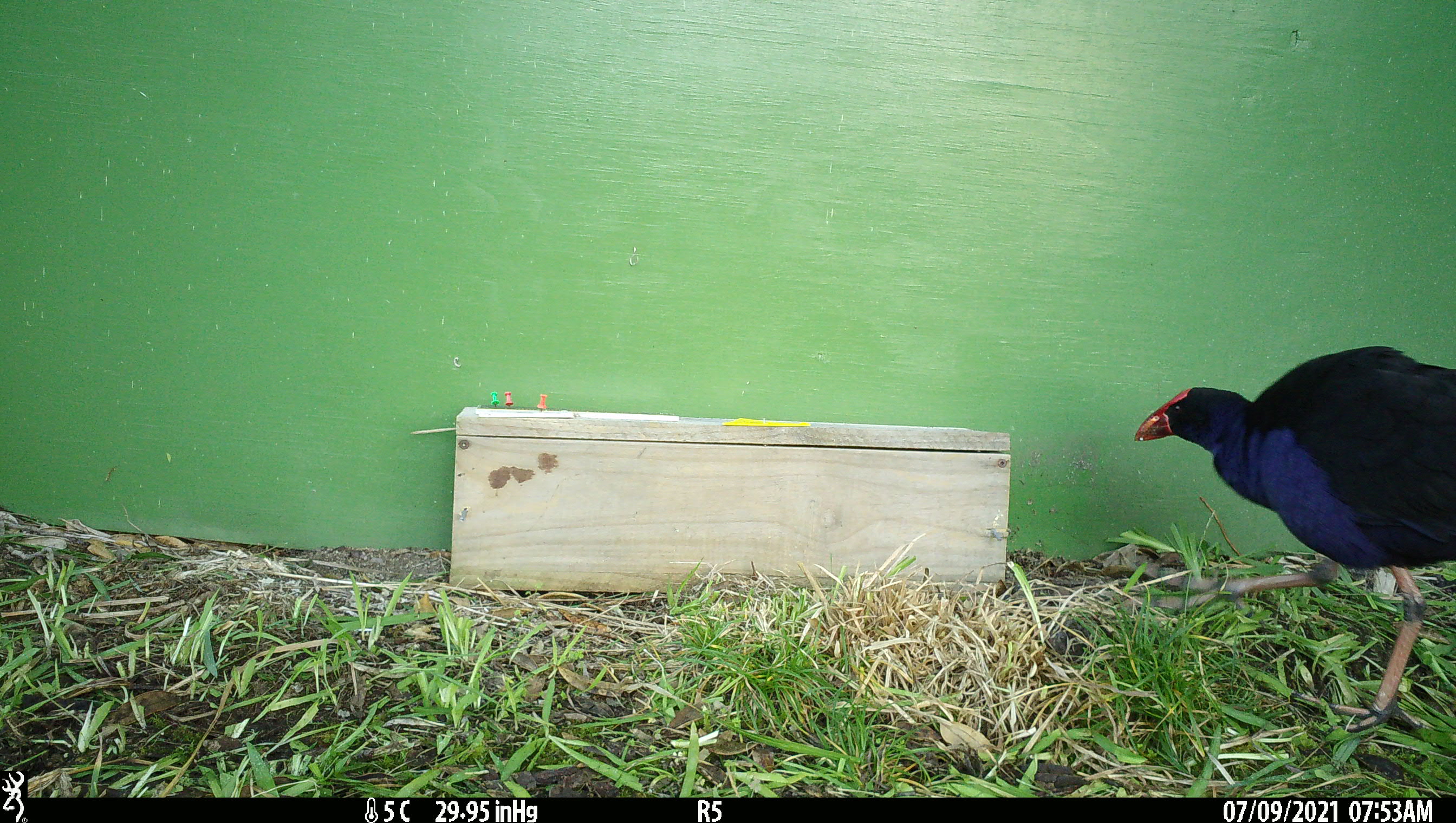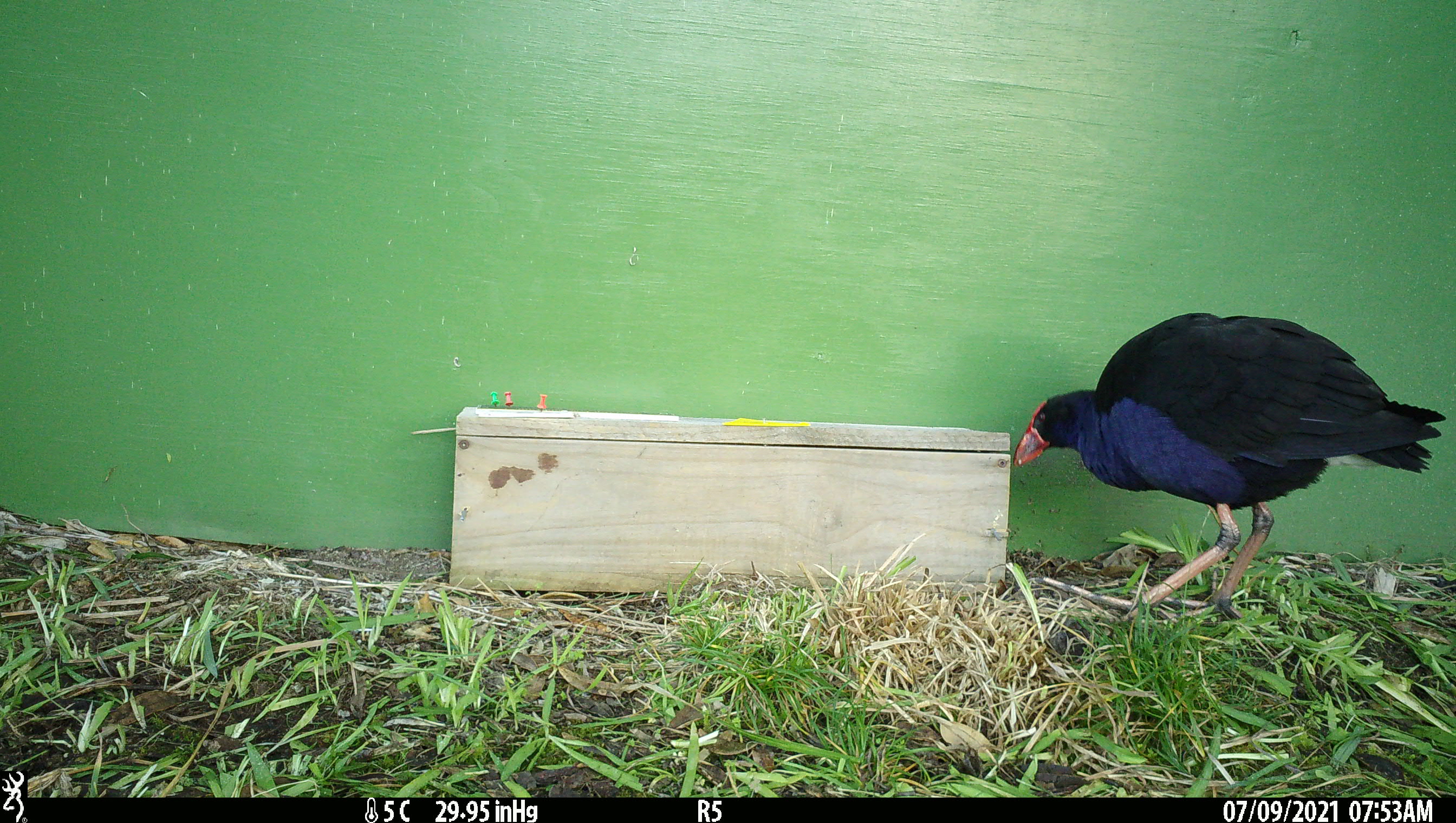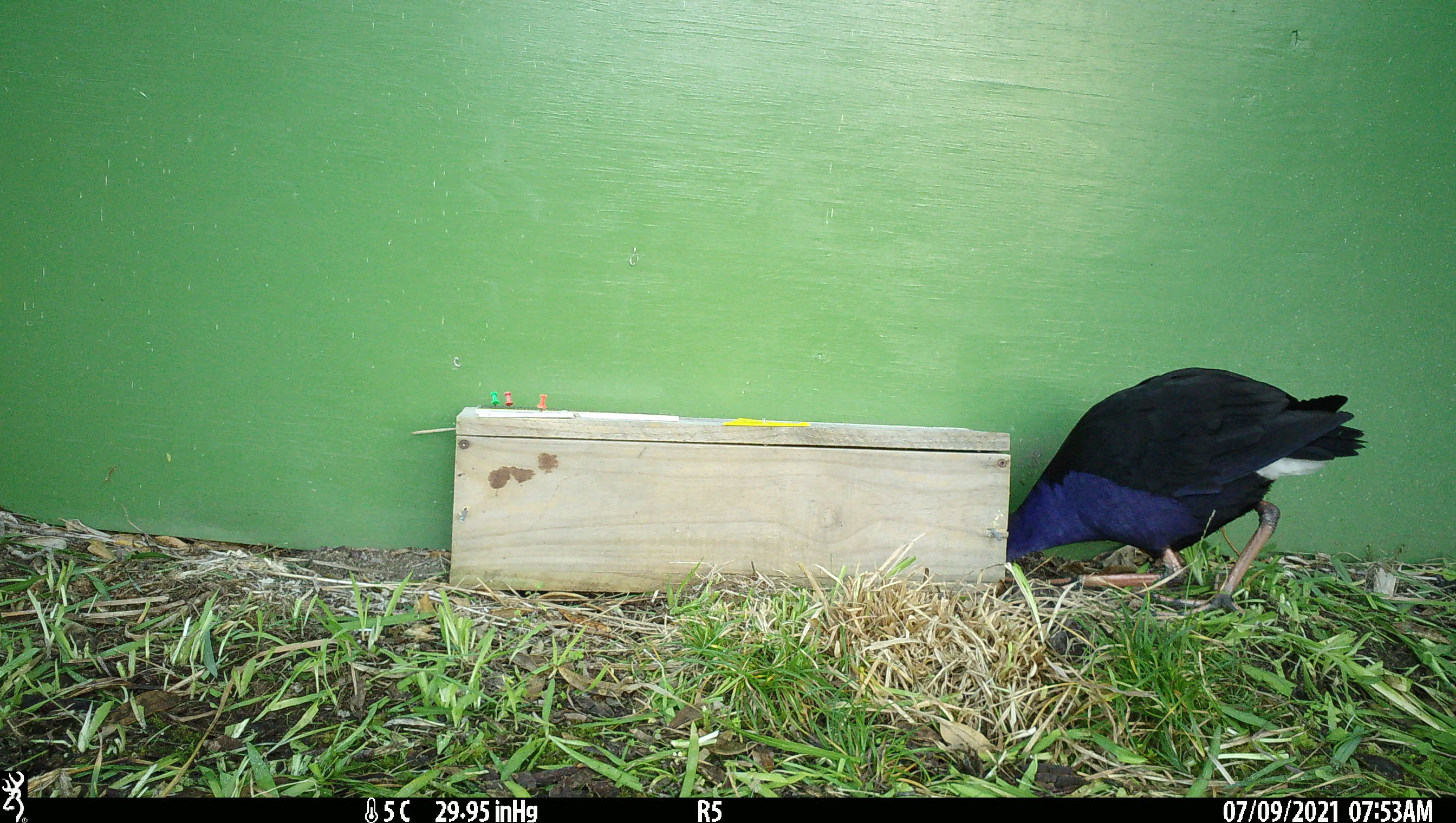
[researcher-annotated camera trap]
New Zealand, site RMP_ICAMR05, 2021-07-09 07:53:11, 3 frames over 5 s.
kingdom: Animalia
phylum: Chordata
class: Aves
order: Gruiformes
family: Rallidae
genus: Porphyrio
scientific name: Porphyrio melanotus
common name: australasian swamphen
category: pukeko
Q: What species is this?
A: Pukeko (australasian swamphen) (Porphyrio melanotus).